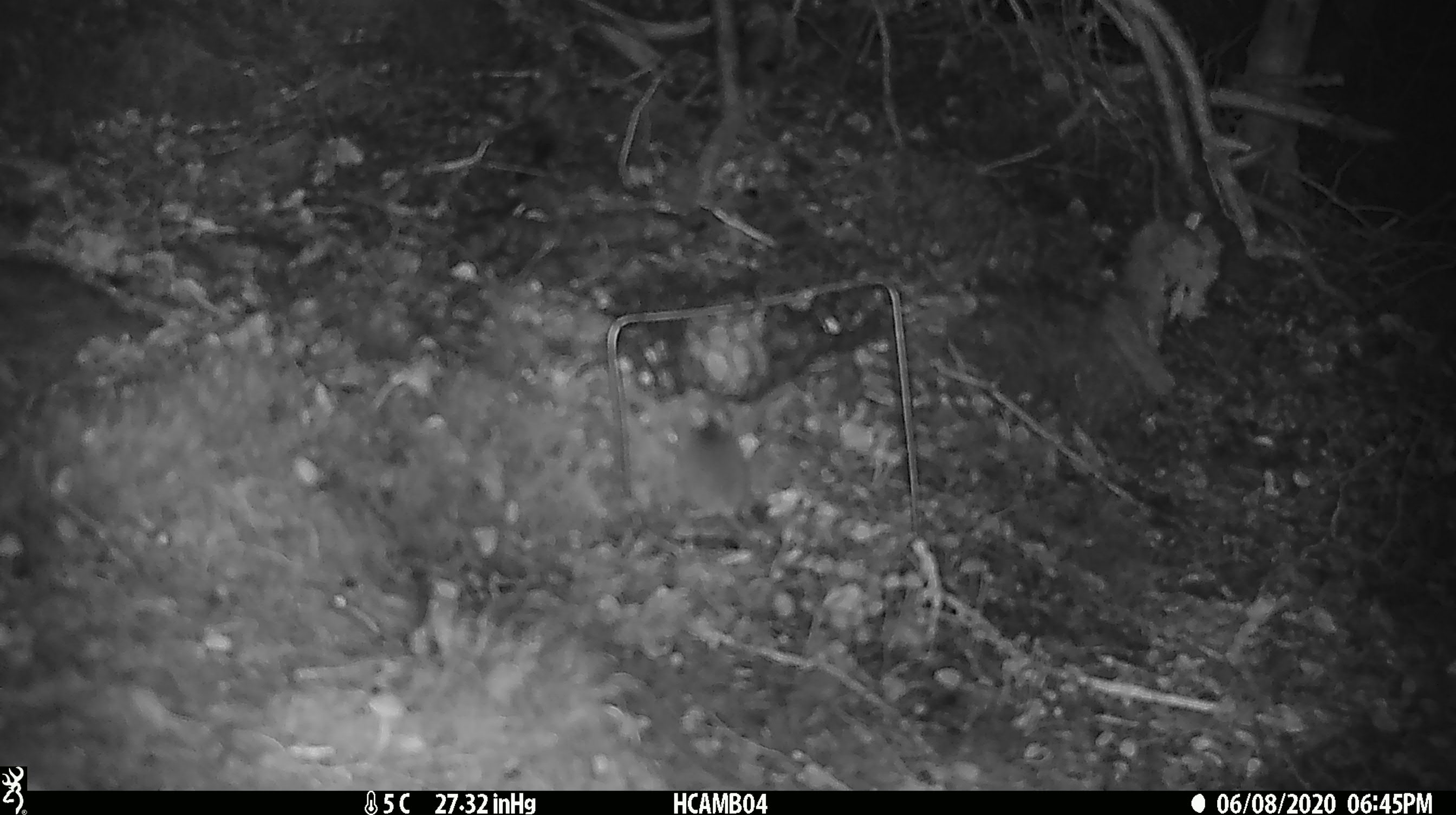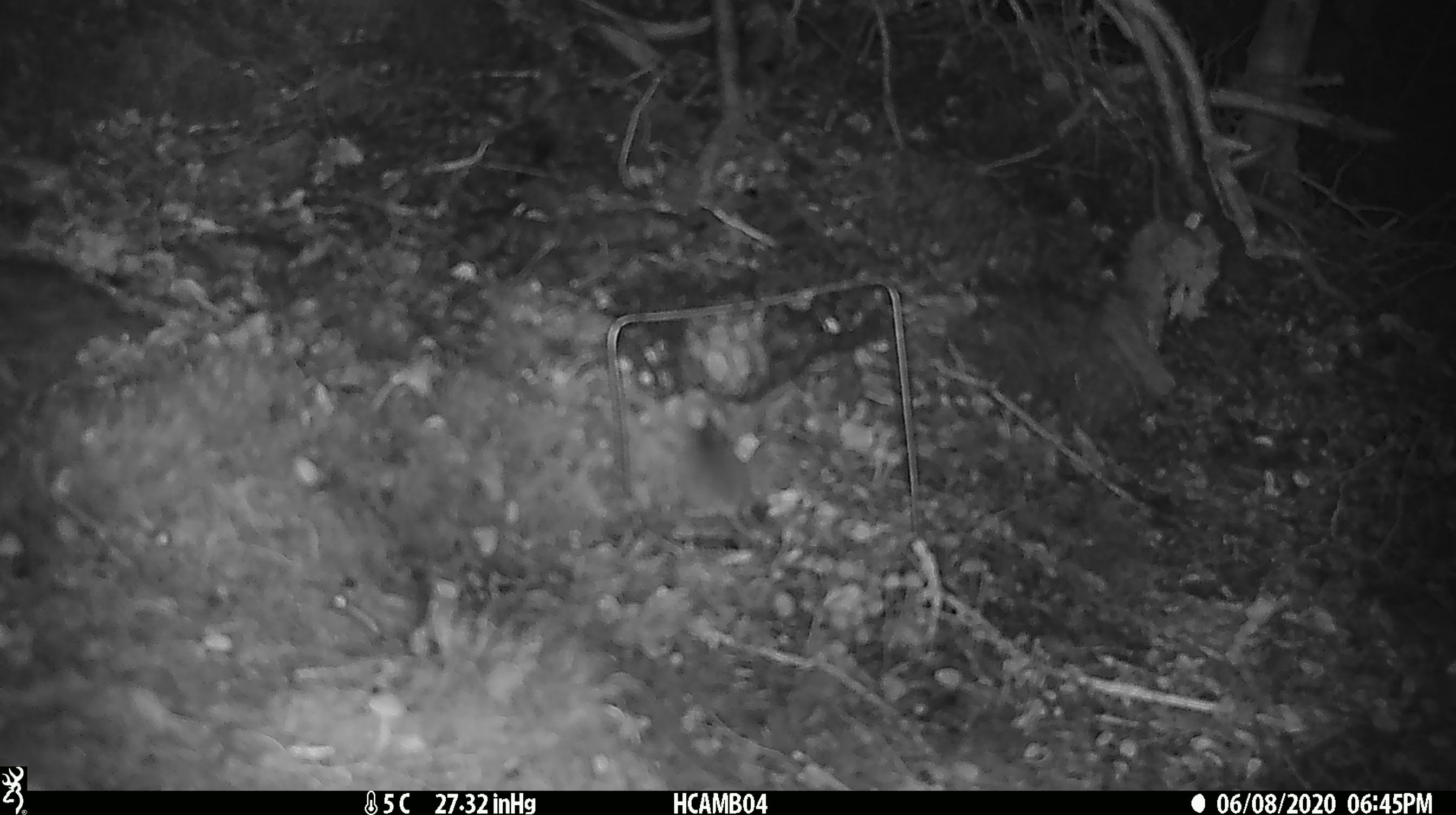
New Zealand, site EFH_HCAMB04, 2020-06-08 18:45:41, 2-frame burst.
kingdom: Animalia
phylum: Chordata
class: Mammalia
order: Rodentia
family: Muridae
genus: Mus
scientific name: Mus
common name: mouse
Mouse (Mus).